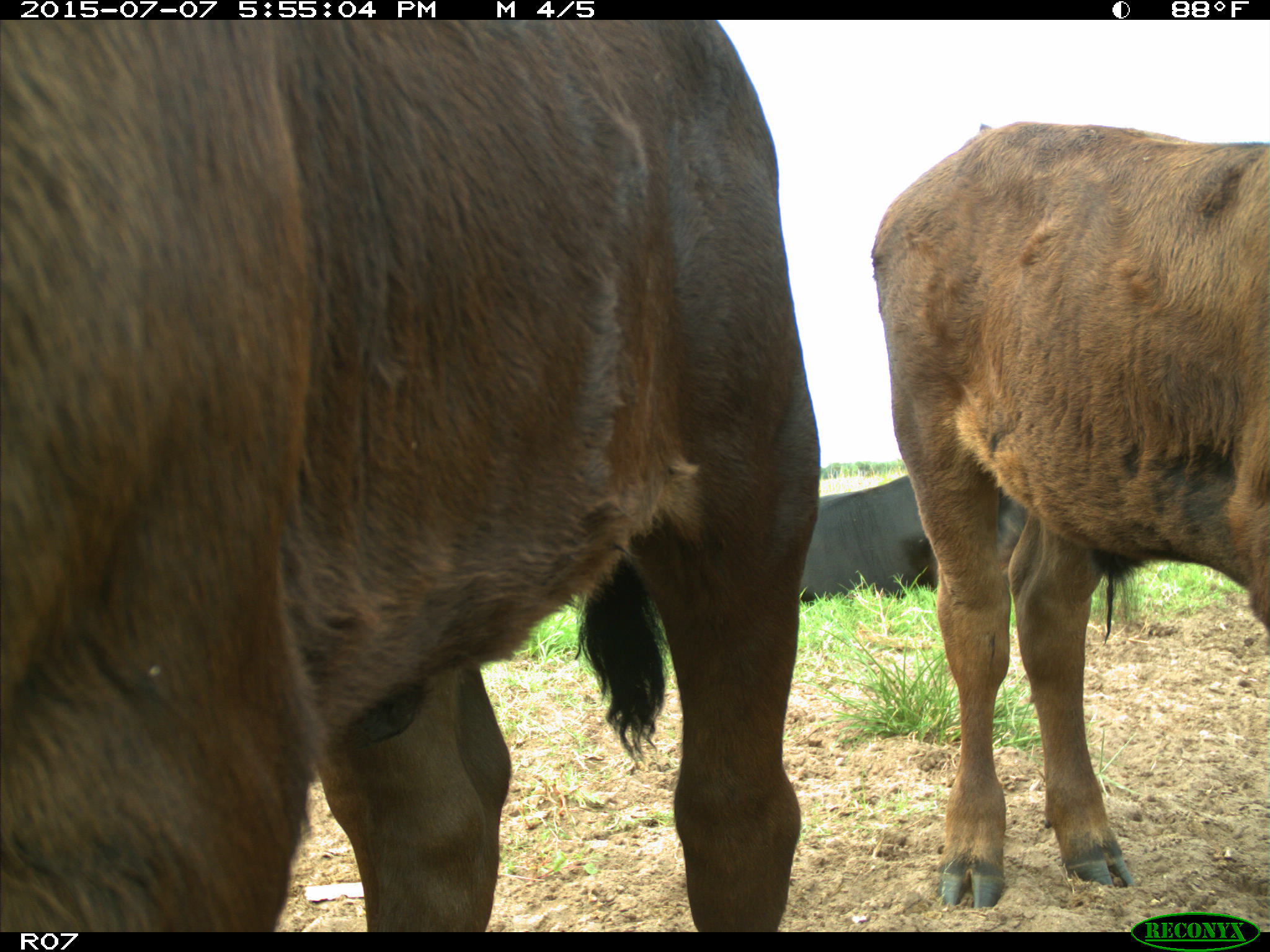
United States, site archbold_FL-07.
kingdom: Animalia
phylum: Chordata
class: Mammalia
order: Artiodactyla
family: Bovidae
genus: Bos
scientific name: Bos taurus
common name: domestic cow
Bos taurus (domestic cow).